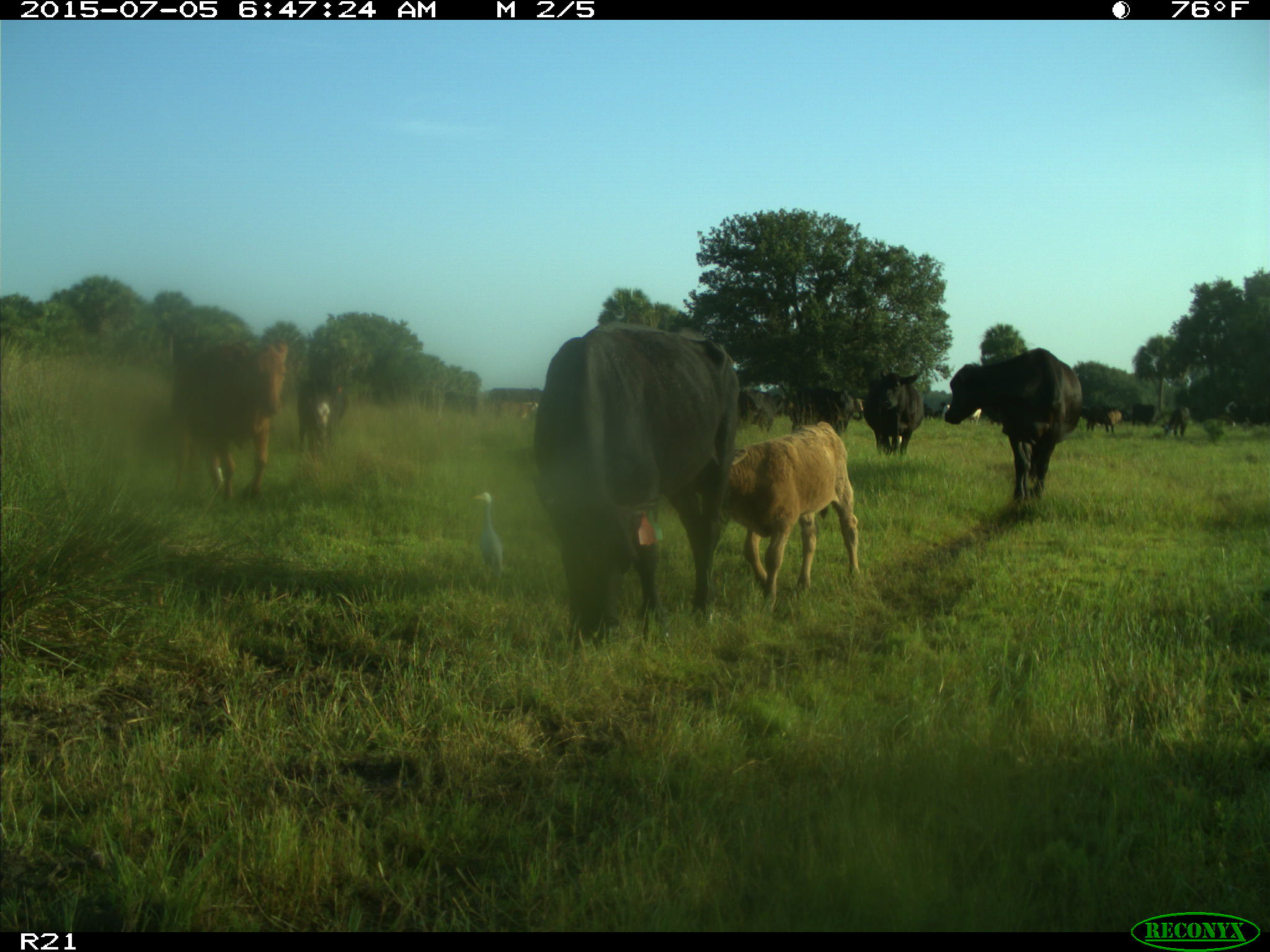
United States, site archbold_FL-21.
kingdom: Animalia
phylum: Chordata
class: Mammalia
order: Artiodactyla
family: Bovidae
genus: Bos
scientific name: Bos taurus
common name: domestic cow